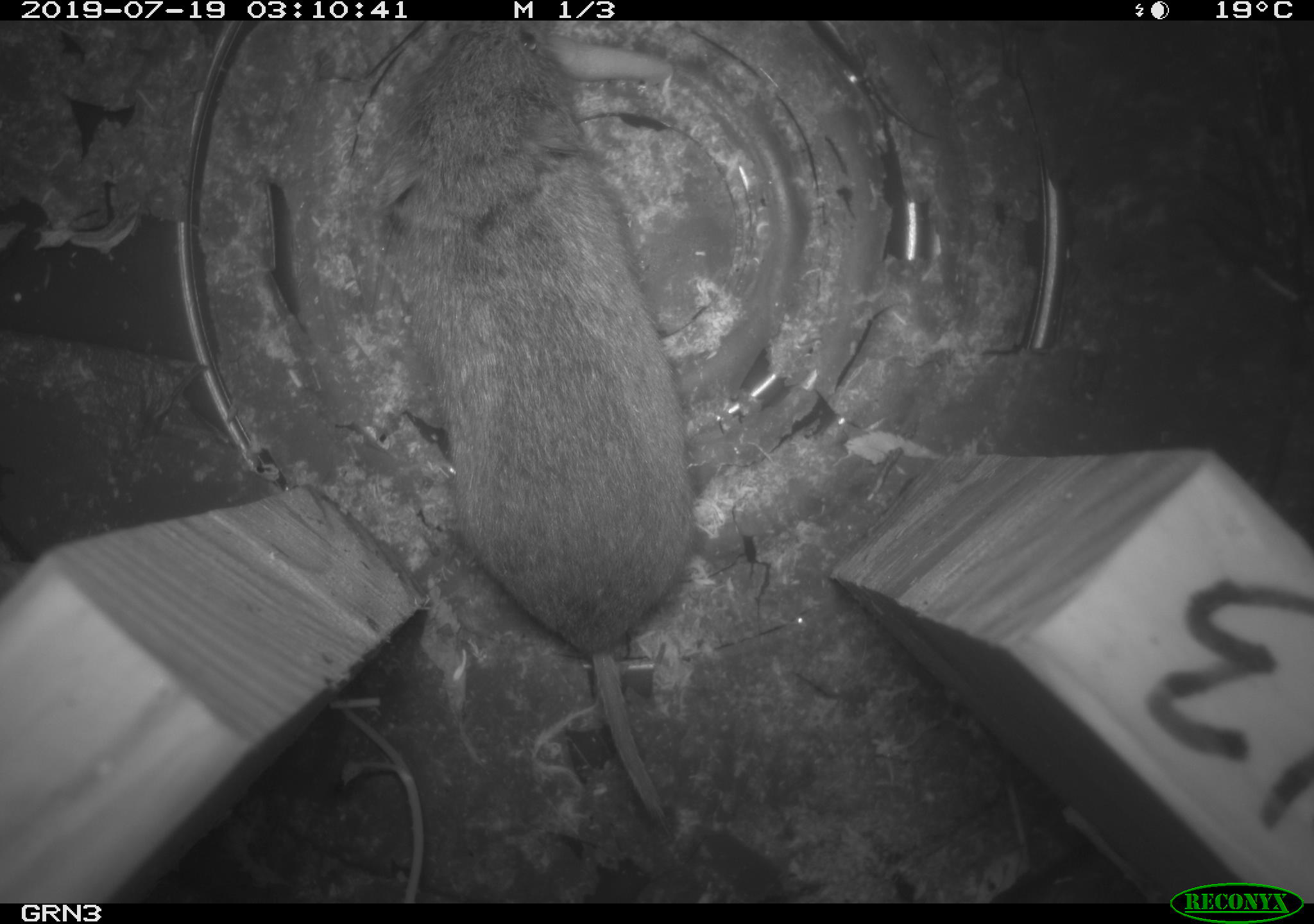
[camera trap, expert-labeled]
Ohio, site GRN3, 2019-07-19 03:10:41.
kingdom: Animalia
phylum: Chordata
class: Mammalia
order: Rodentia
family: Cricetidae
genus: Microtus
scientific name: Microtus pennsylvanicus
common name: meadow vole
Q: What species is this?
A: Meadow vole (Microtus pennsylvanicus).